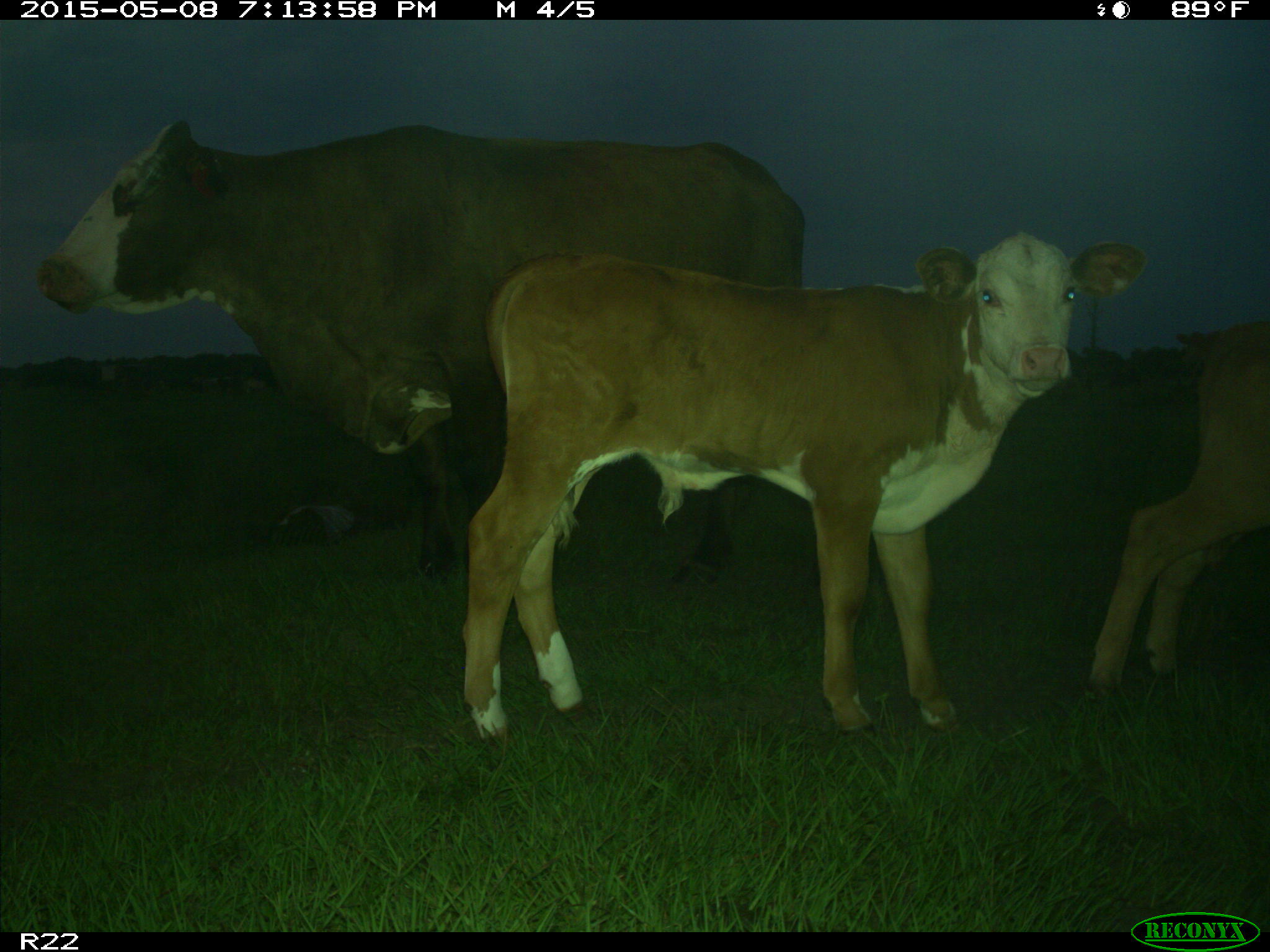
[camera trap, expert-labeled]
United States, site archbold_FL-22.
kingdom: Animalia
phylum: Chordata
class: Mammalia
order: Artiodactyla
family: Bovidae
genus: Bos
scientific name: Bos taurus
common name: domestic cow